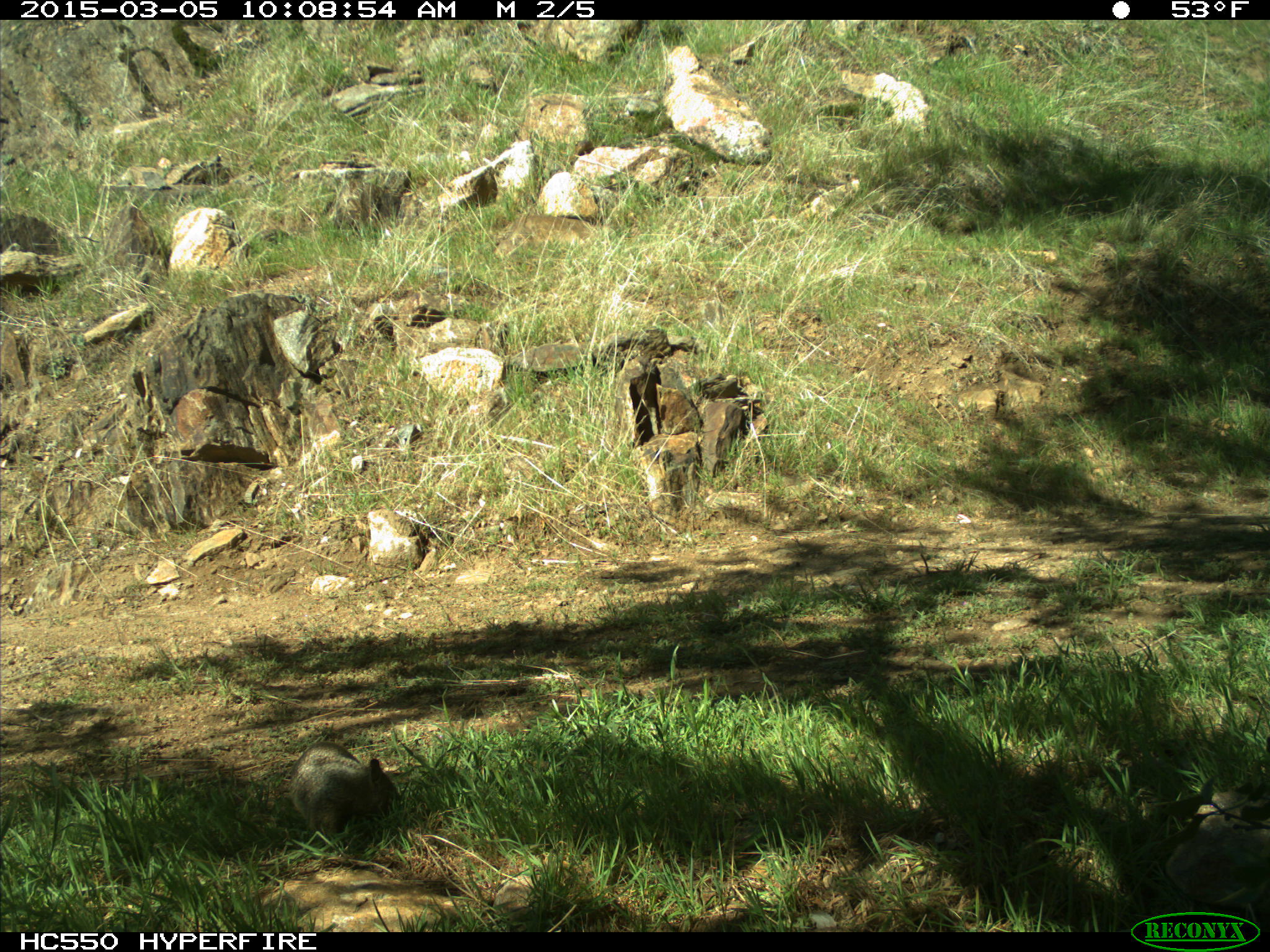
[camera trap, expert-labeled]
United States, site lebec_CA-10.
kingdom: Animalia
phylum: Chordata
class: Mammalia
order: Rodentia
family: Sciuridae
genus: Otospermophilus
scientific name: Otospermophilus beecheyi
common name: california ground squirrel